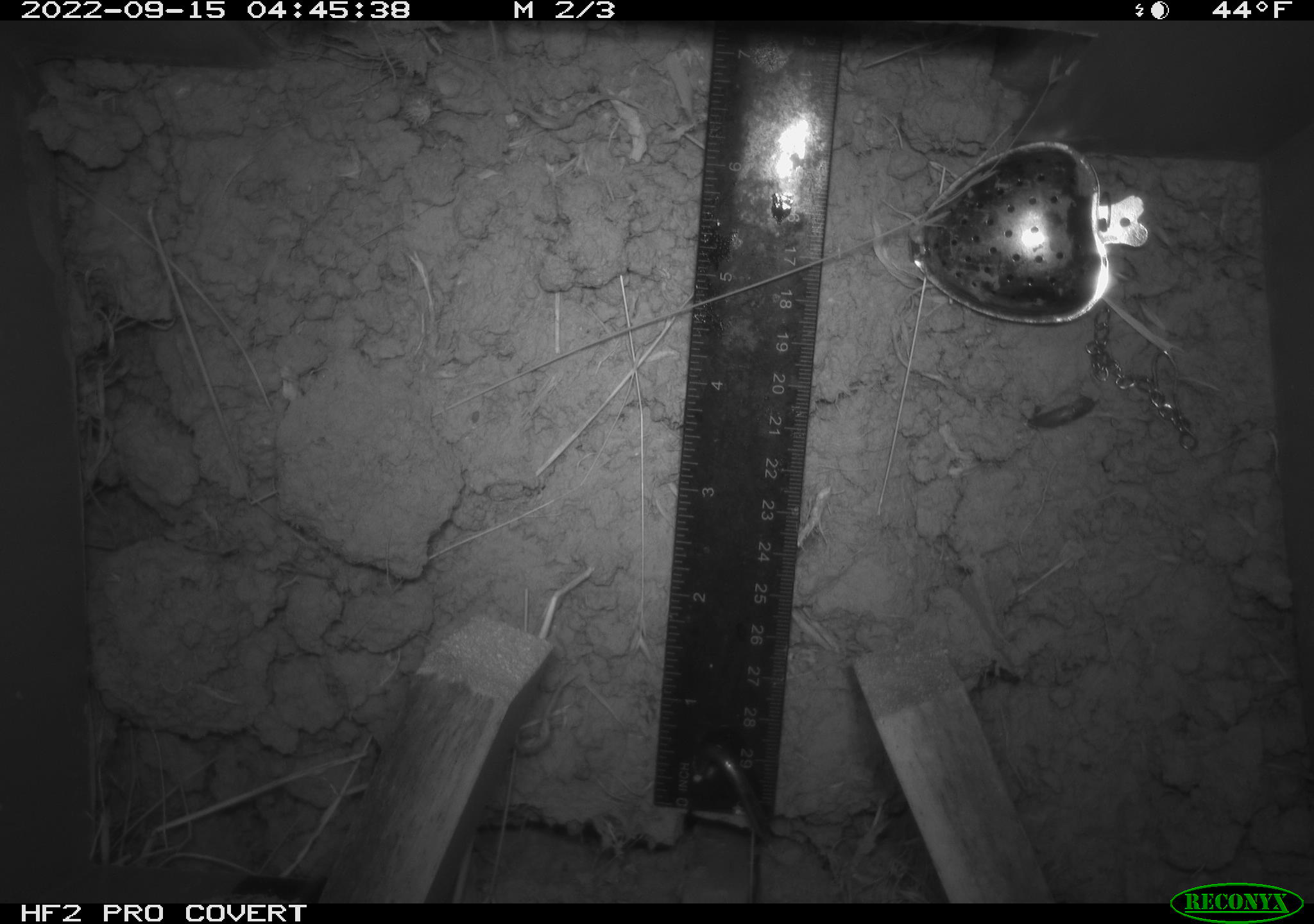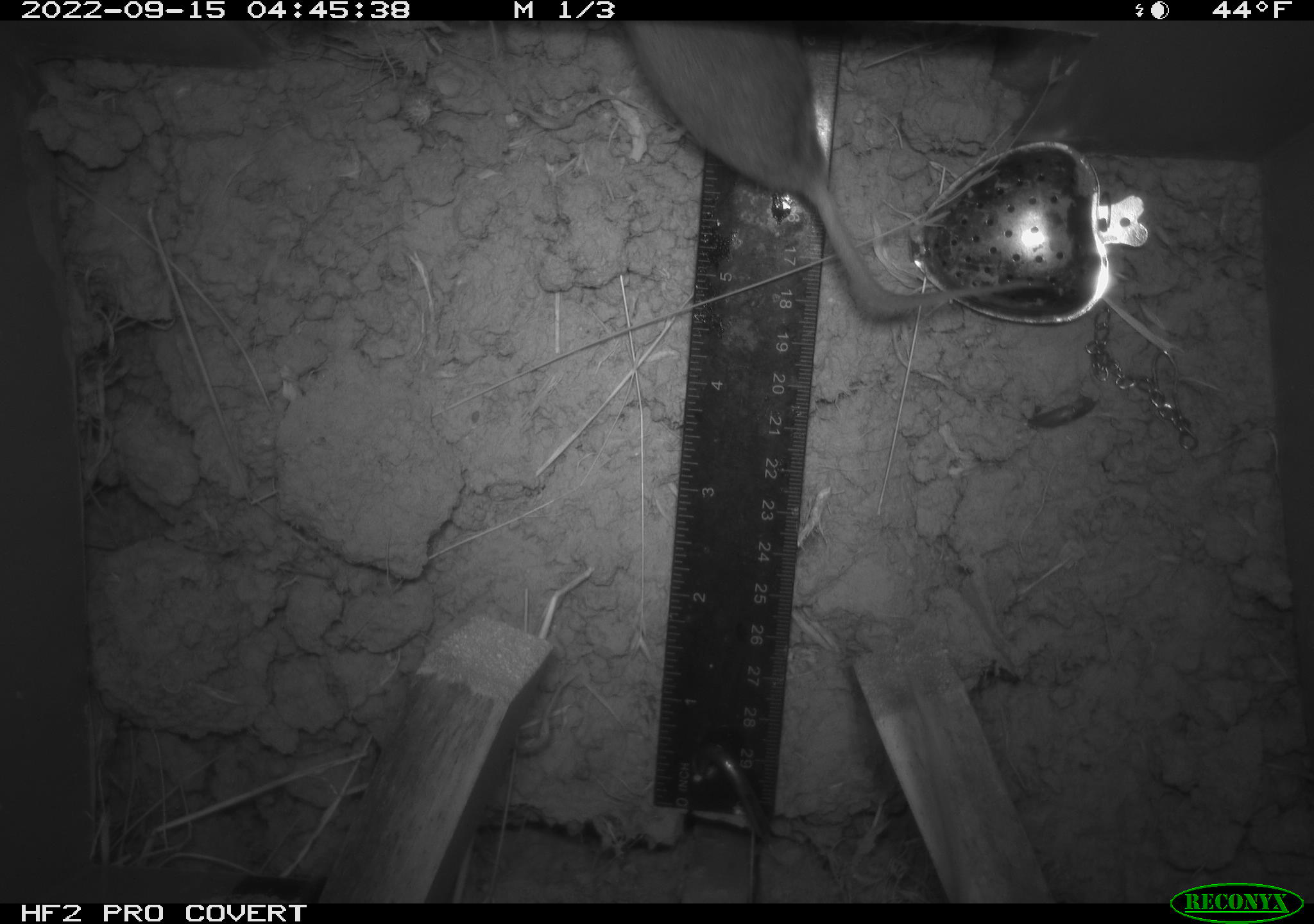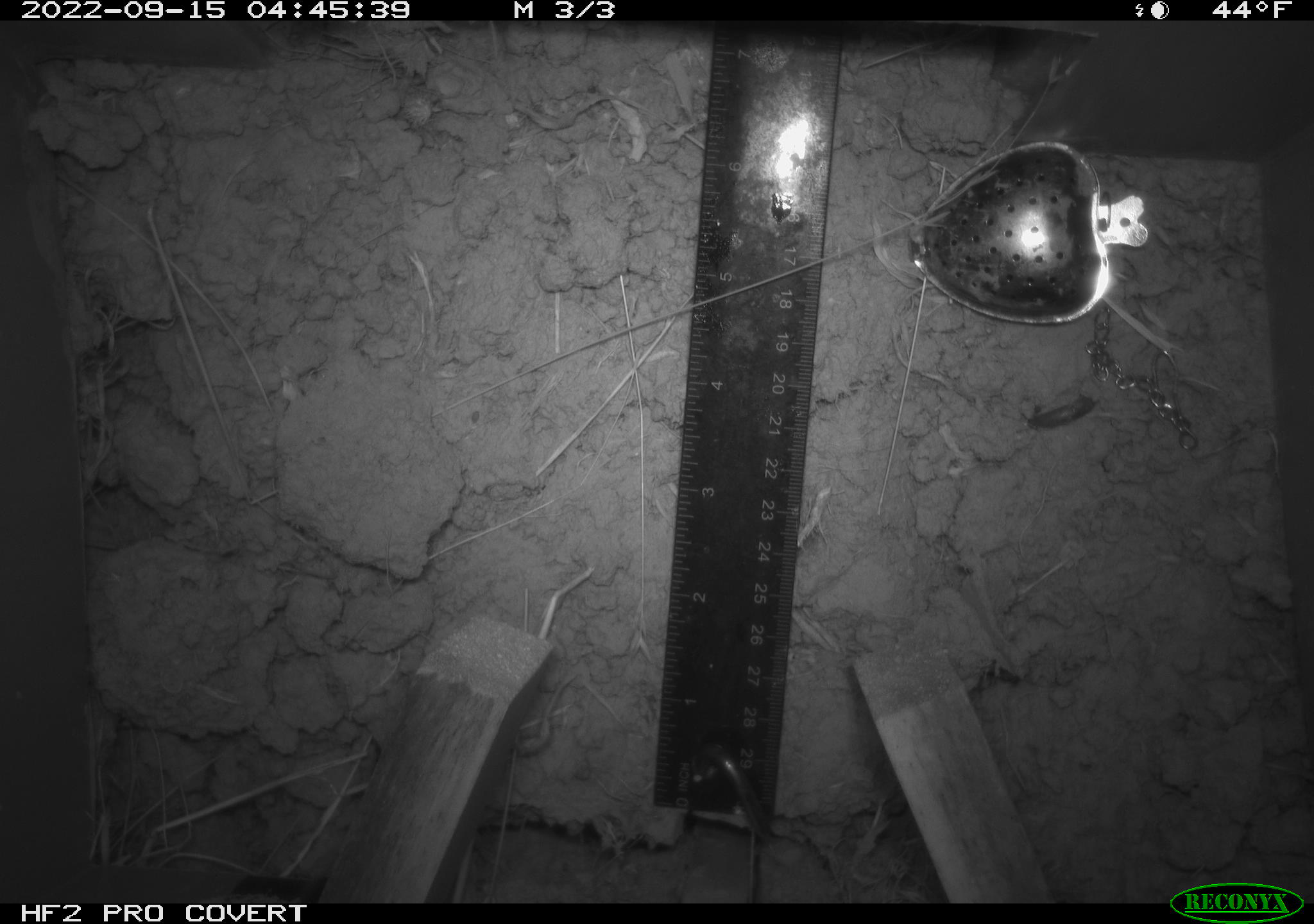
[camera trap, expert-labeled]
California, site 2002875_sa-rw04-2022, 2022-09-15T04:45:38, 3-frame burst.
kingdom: Animalia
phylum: Chordata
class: Mammalia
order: Rodentia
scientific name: Rodentia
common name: mouse species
Mouse species (Rodentia).